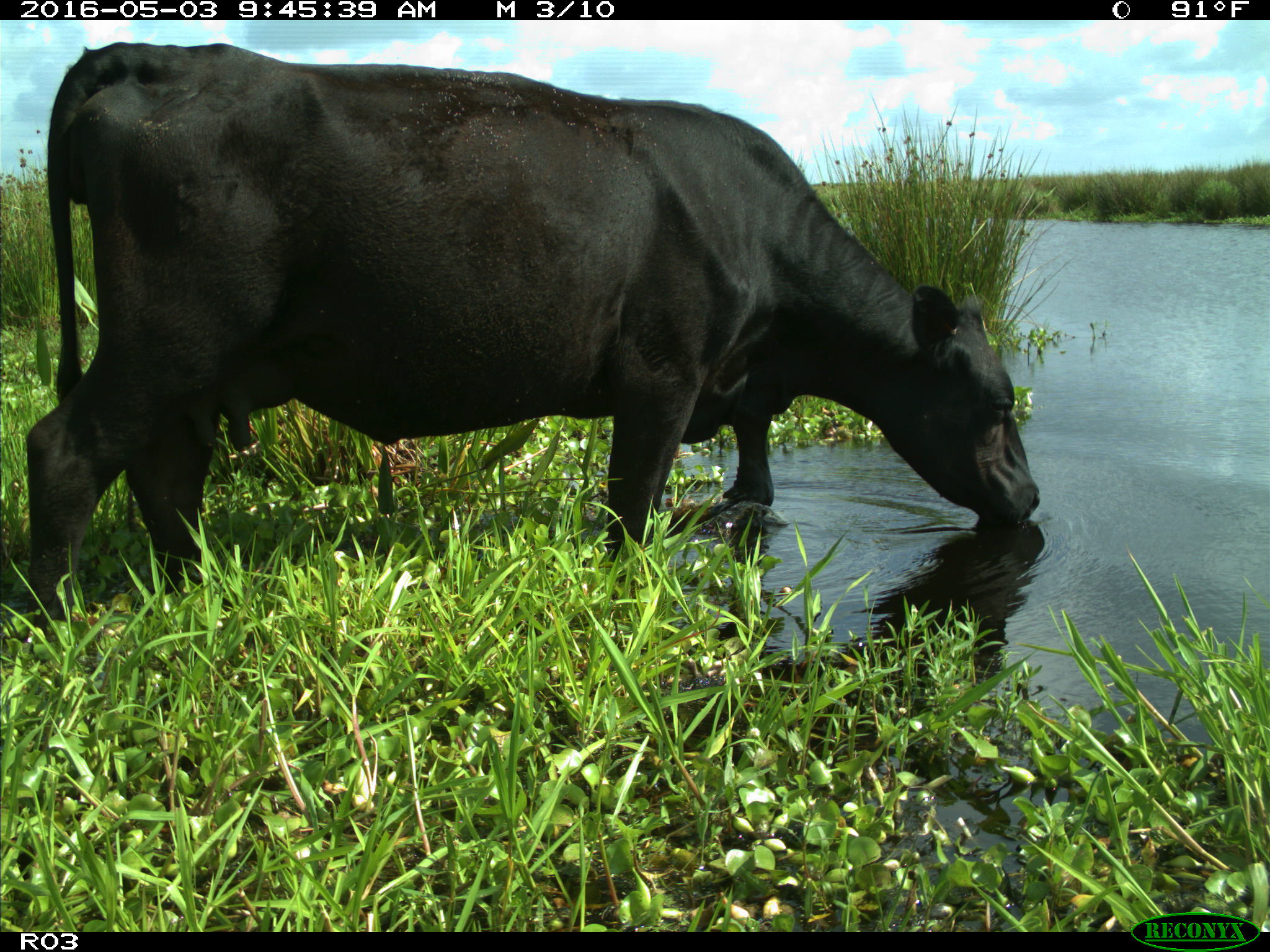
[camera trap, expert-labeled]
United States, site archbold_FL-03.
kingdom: Animalia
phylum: Chordata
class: Mammalia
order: Artiodactyla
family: Bovidae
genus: Bos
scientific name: Bos taurus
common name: domestic cow